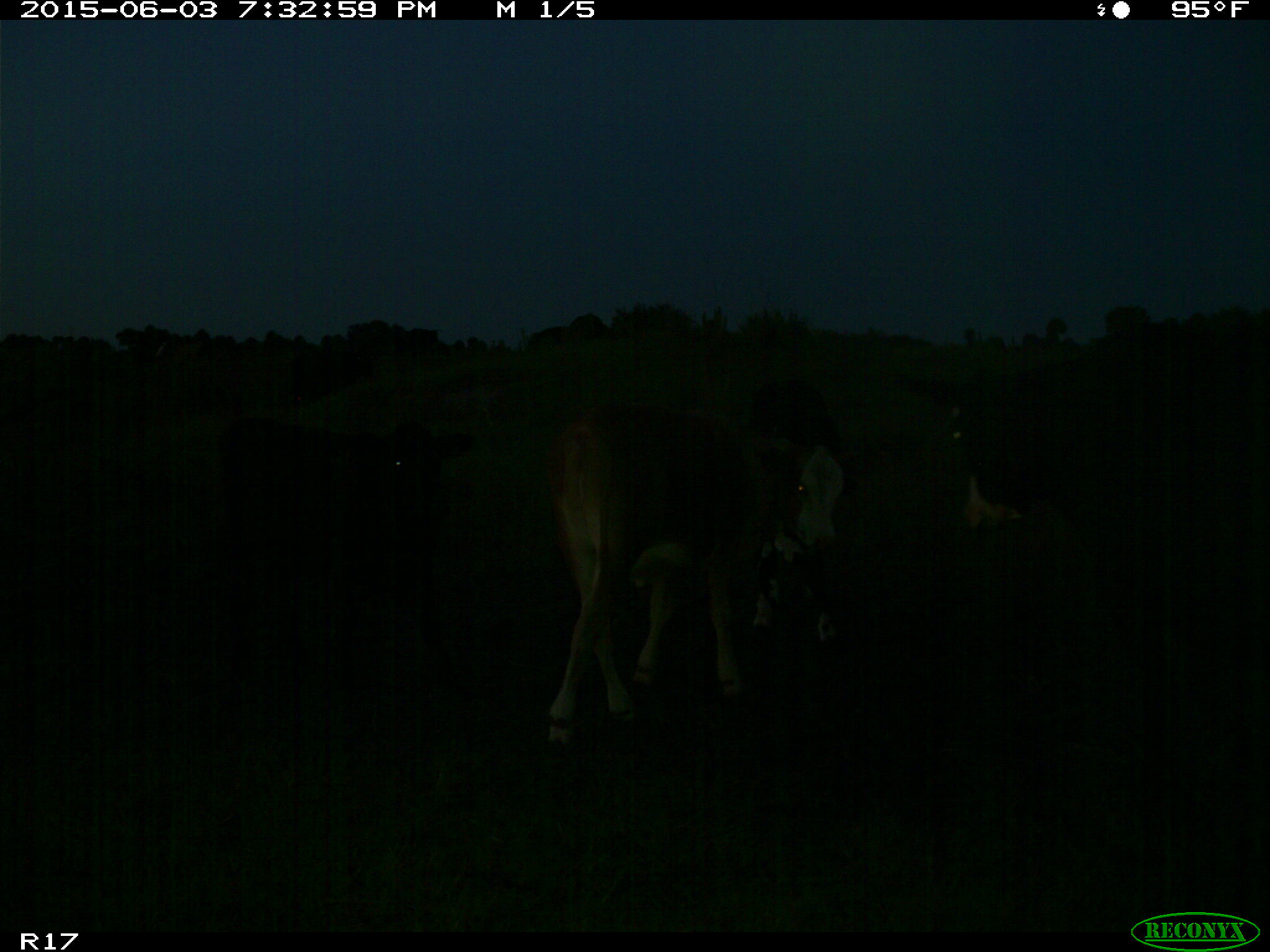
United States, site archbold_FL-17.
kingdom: Animalia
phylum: Chordata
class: Mammalia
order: Artiodactyla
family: Bovidae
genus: Bos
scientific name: Bos taurus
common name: domestic cow